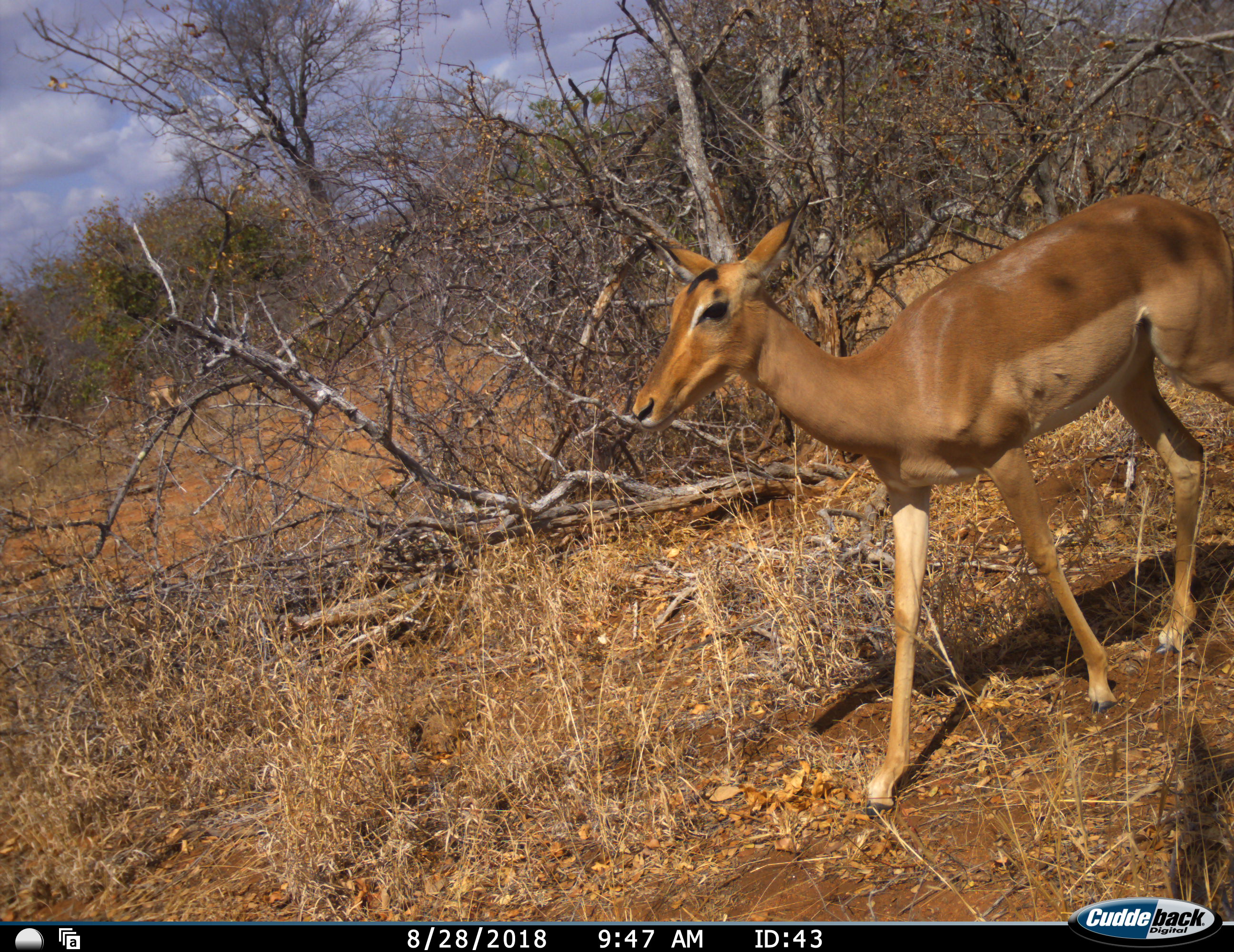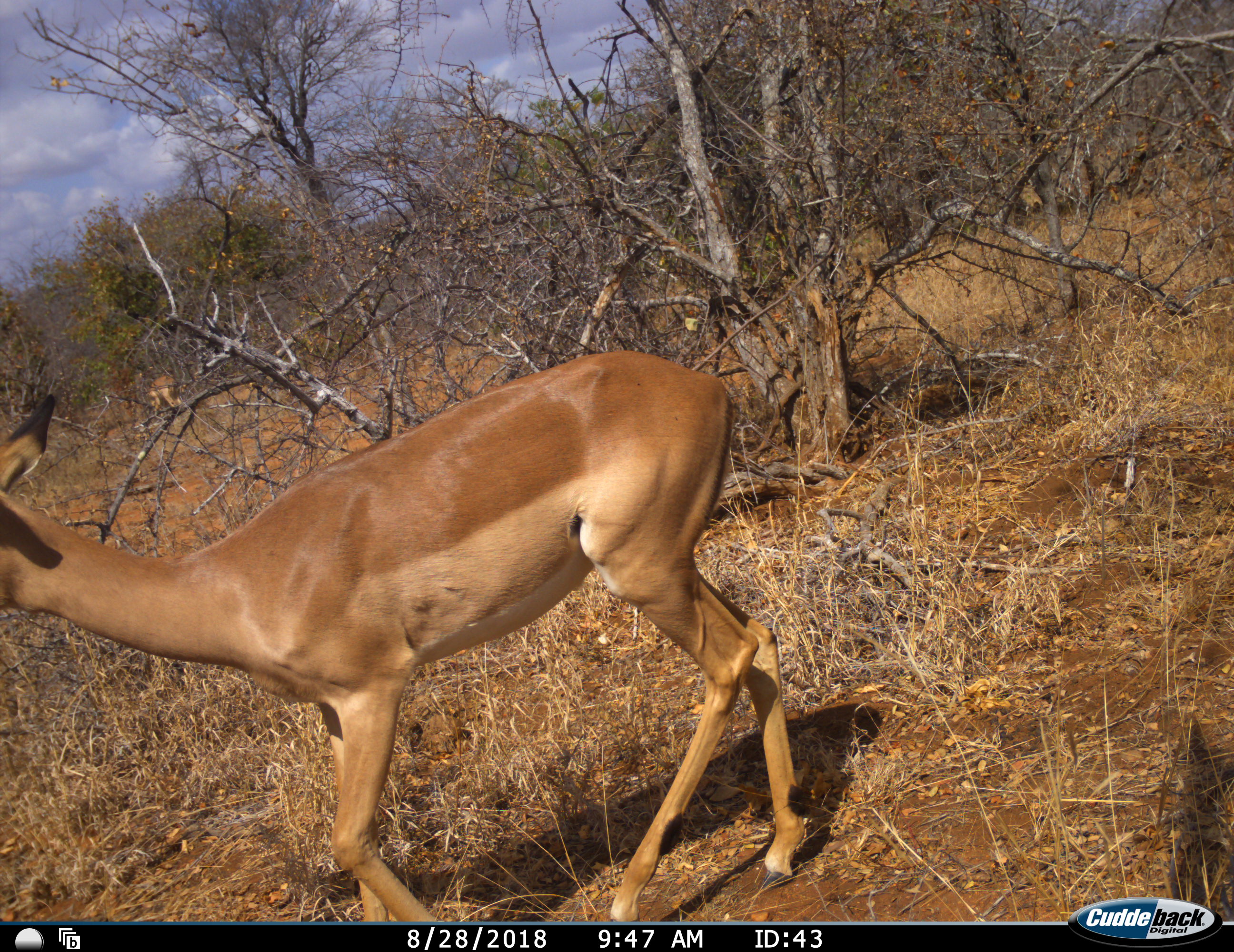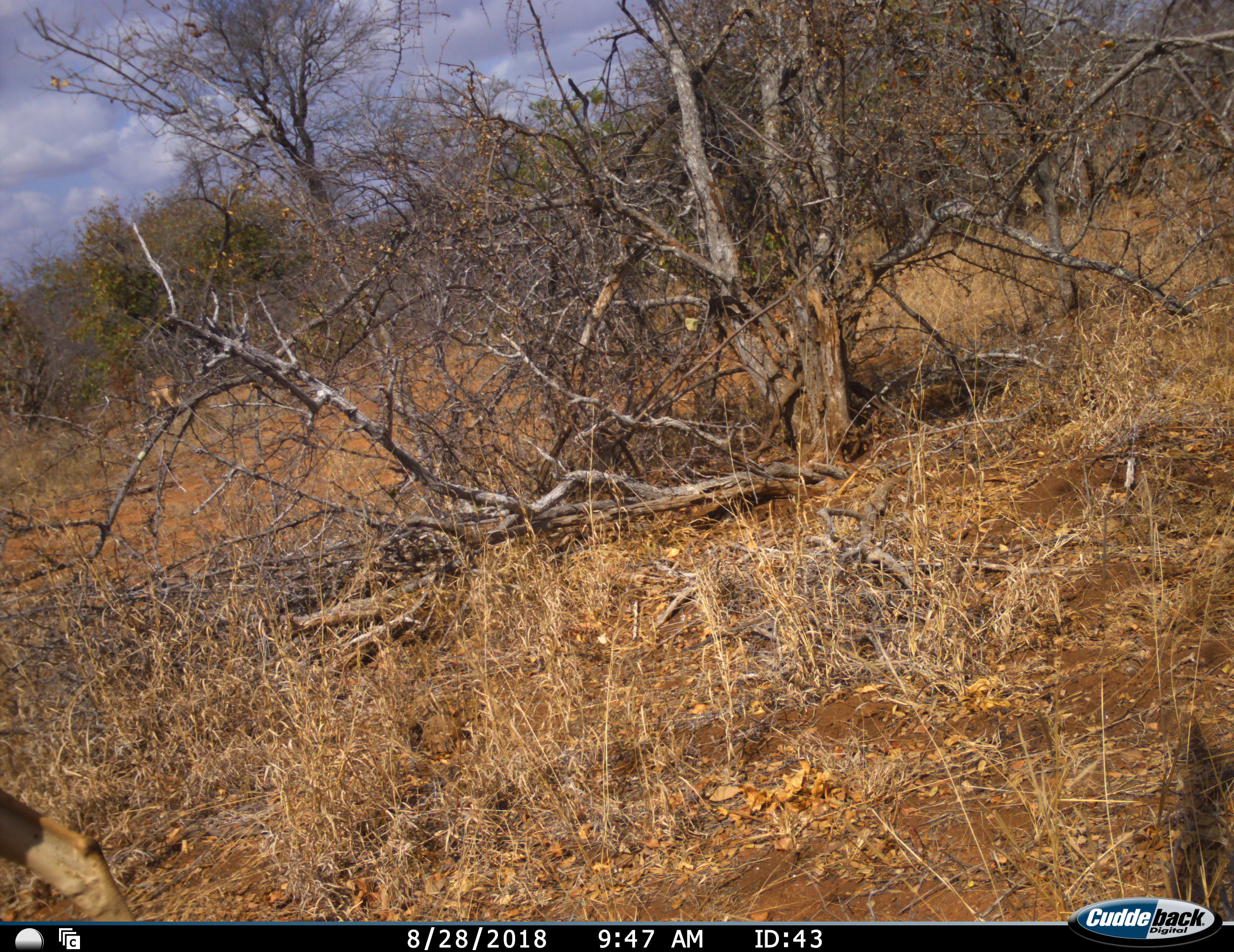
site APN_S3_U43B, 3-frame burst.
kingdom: Animalia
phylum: Chordata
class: Mammalia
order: Artiodactyla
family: Bovidae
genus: Aepyceros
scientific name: Aepyceros melampus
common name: impala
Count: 1.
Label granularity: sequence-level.